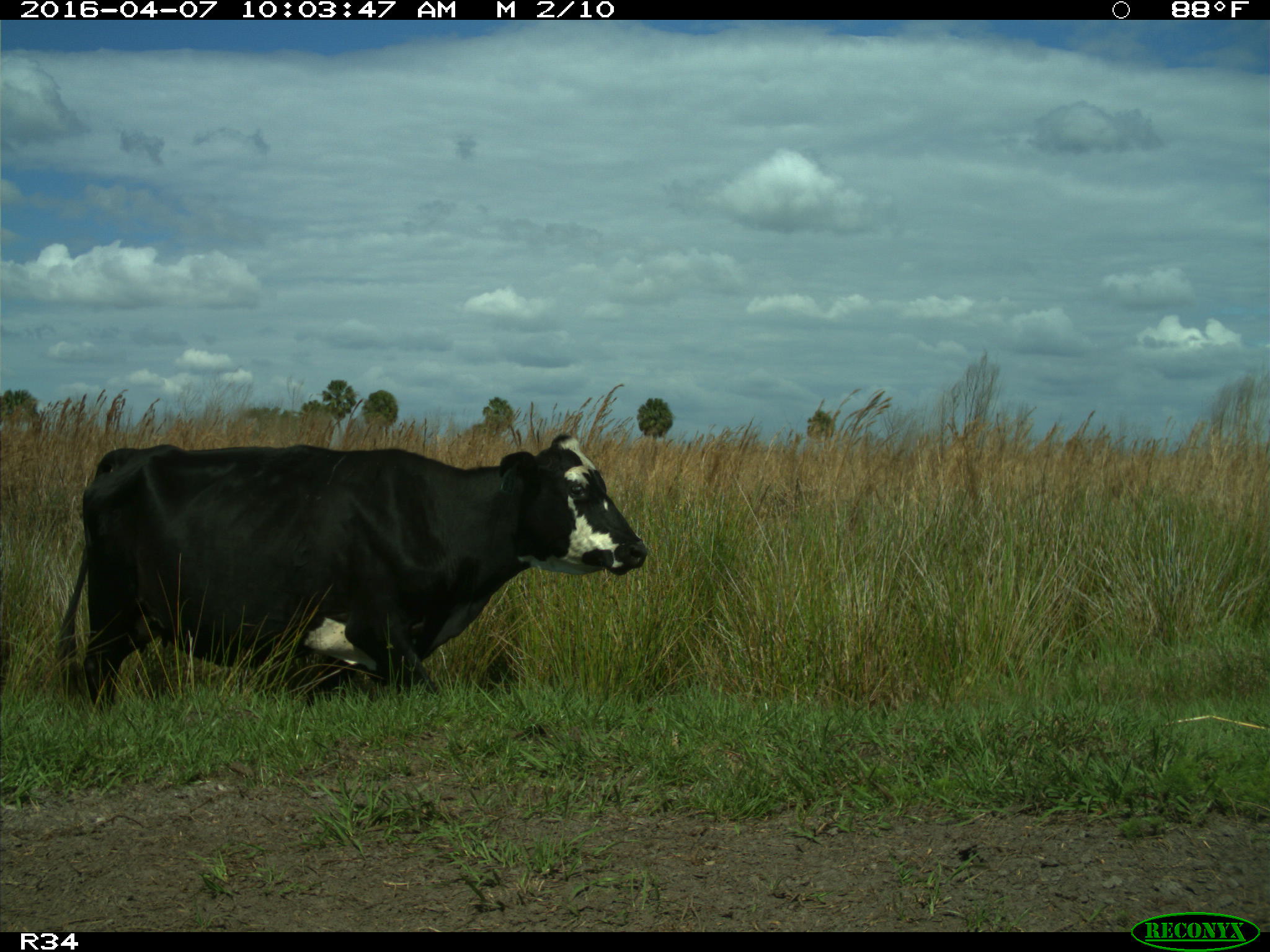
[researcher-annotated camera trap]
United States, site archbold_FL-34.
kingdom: Animalia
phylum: Chordata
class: Mammalia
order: Artiodactyla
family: Bovidae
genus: Bos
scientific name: Bos taurus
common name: domestic cow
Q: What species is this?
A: Bos taurus (domestic cow).